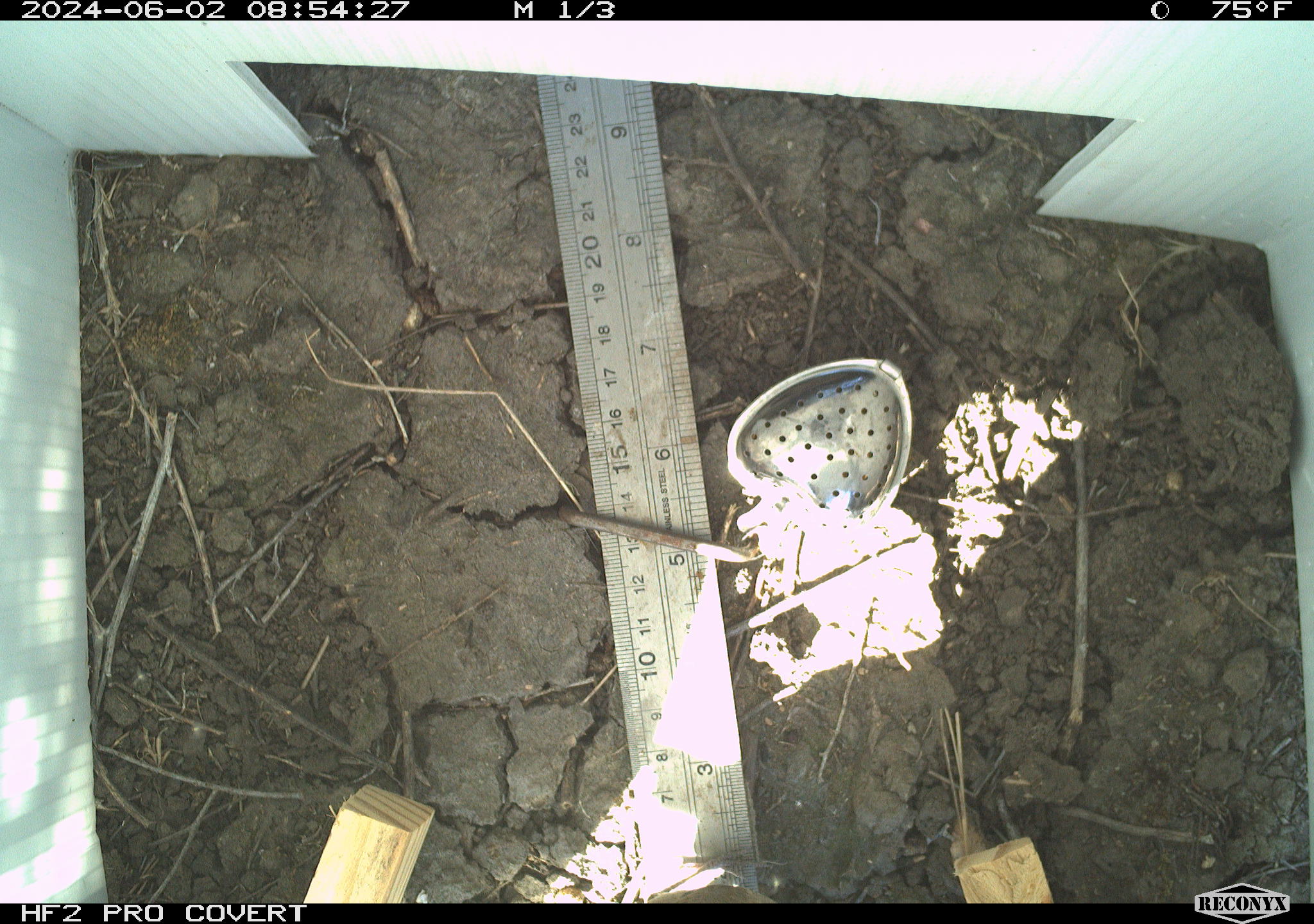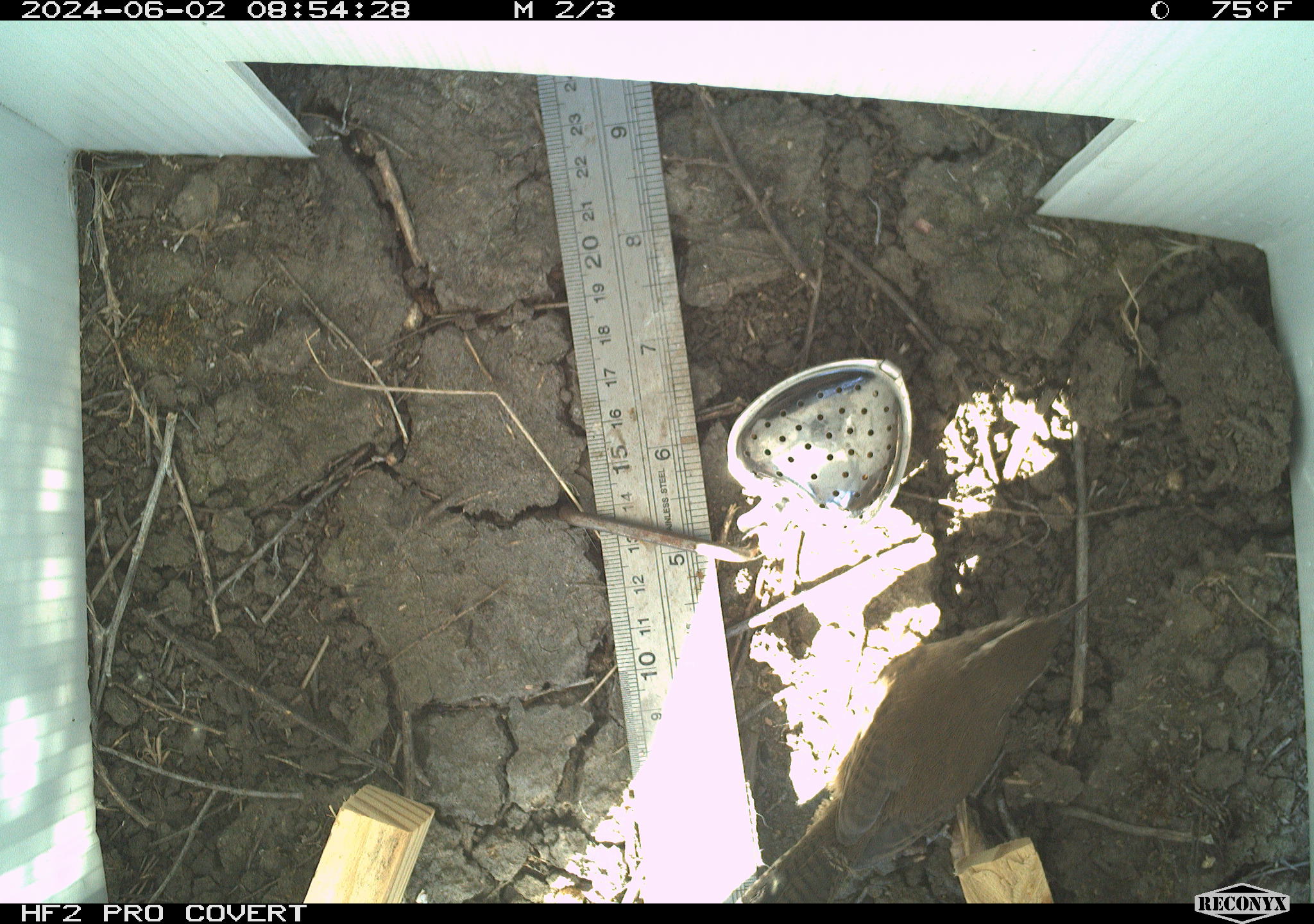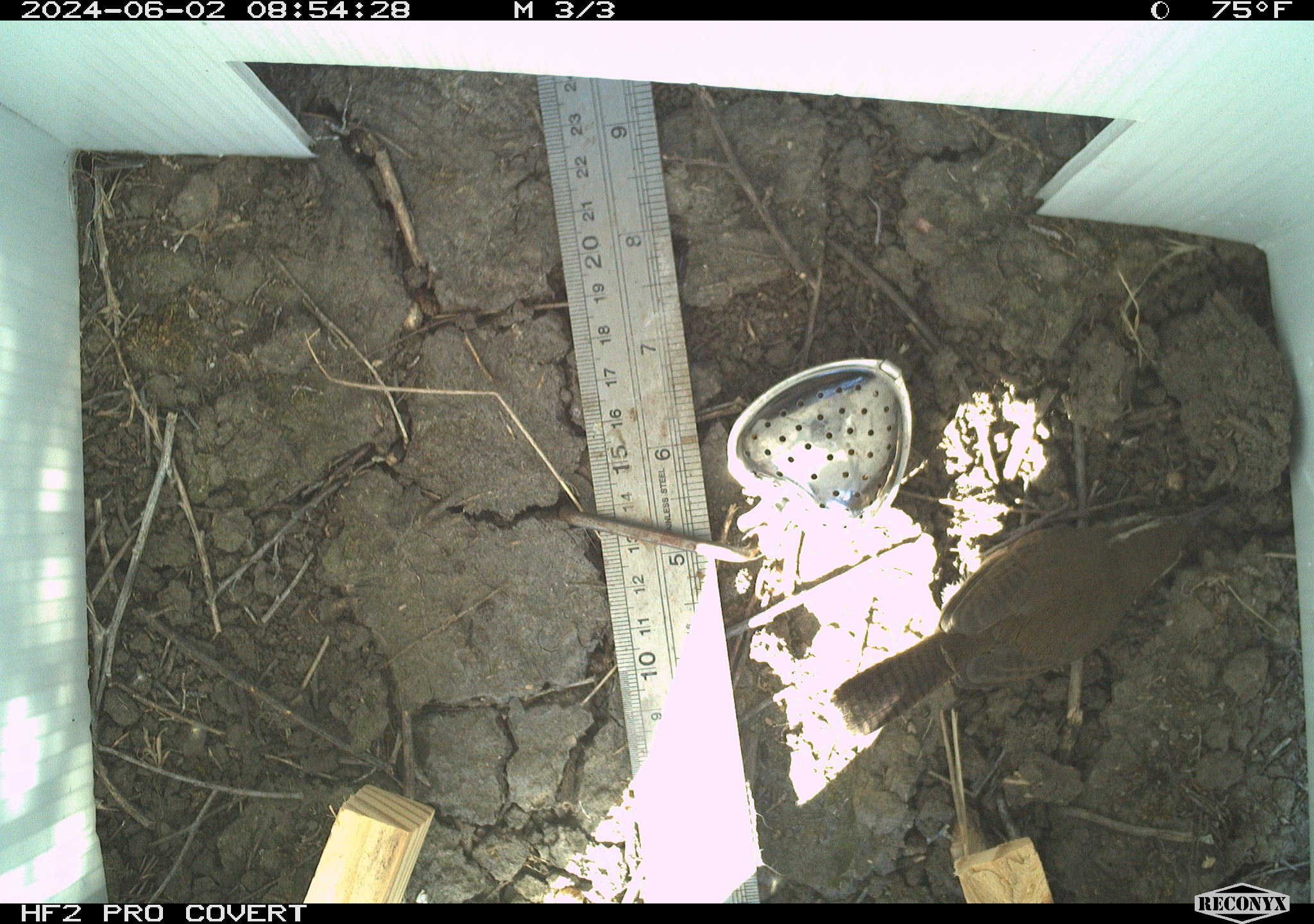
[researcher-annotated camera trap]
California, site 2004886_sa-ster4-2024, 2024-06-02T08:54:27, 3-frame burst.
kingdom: Animalia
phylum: Chordata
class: Aves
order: Passeriformes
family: Troglodytidae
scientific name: Troglodytidae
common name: wren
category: troglodytidae family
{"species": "troglodytidae family (wren) (Troglodytidae)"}